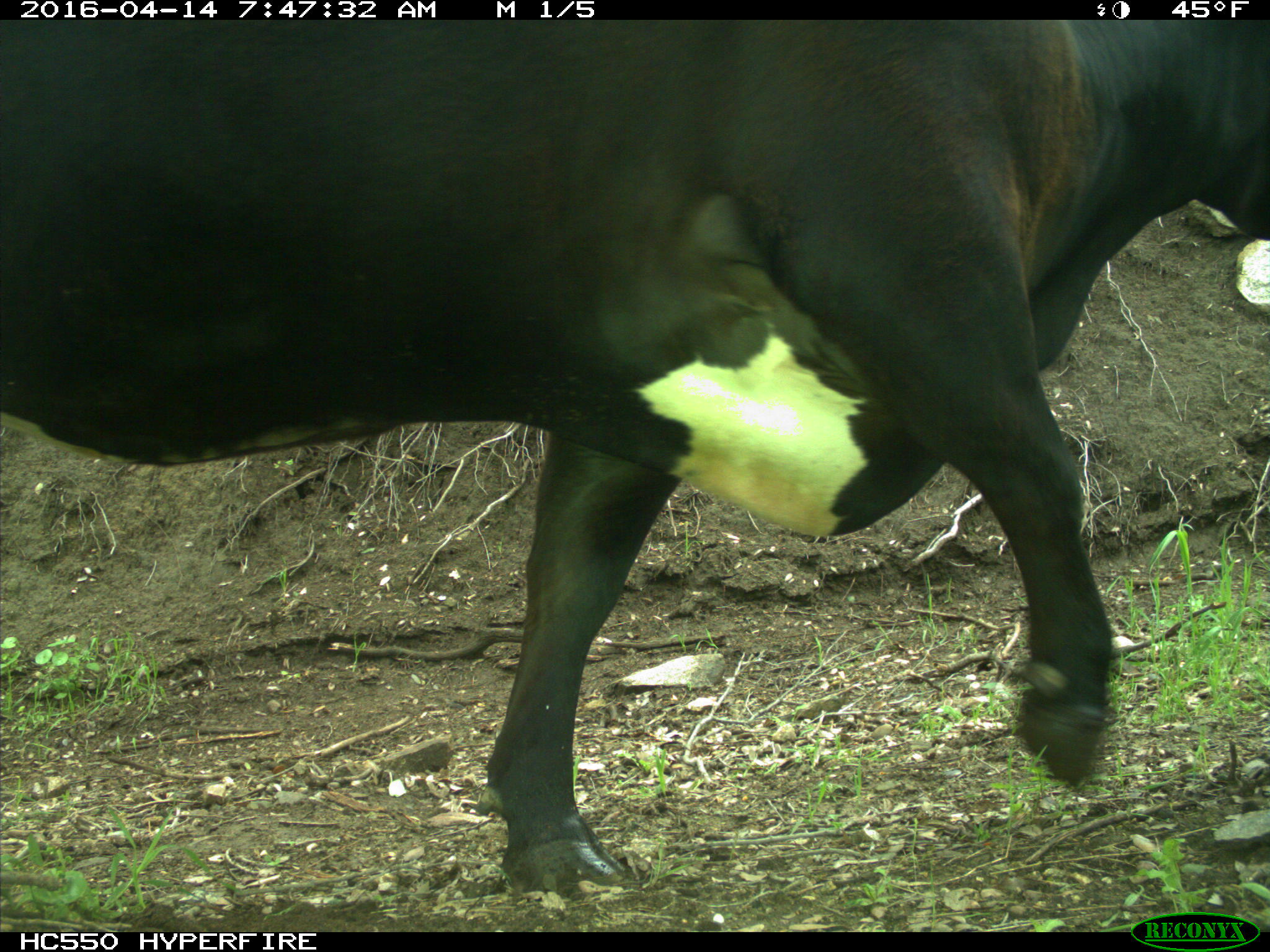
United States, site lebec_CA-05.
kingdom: Animalia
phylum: Chordata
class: Mammalia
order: Artiodactyla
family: Bovidae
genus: Bos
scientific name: Bos taurus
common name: domestic cow